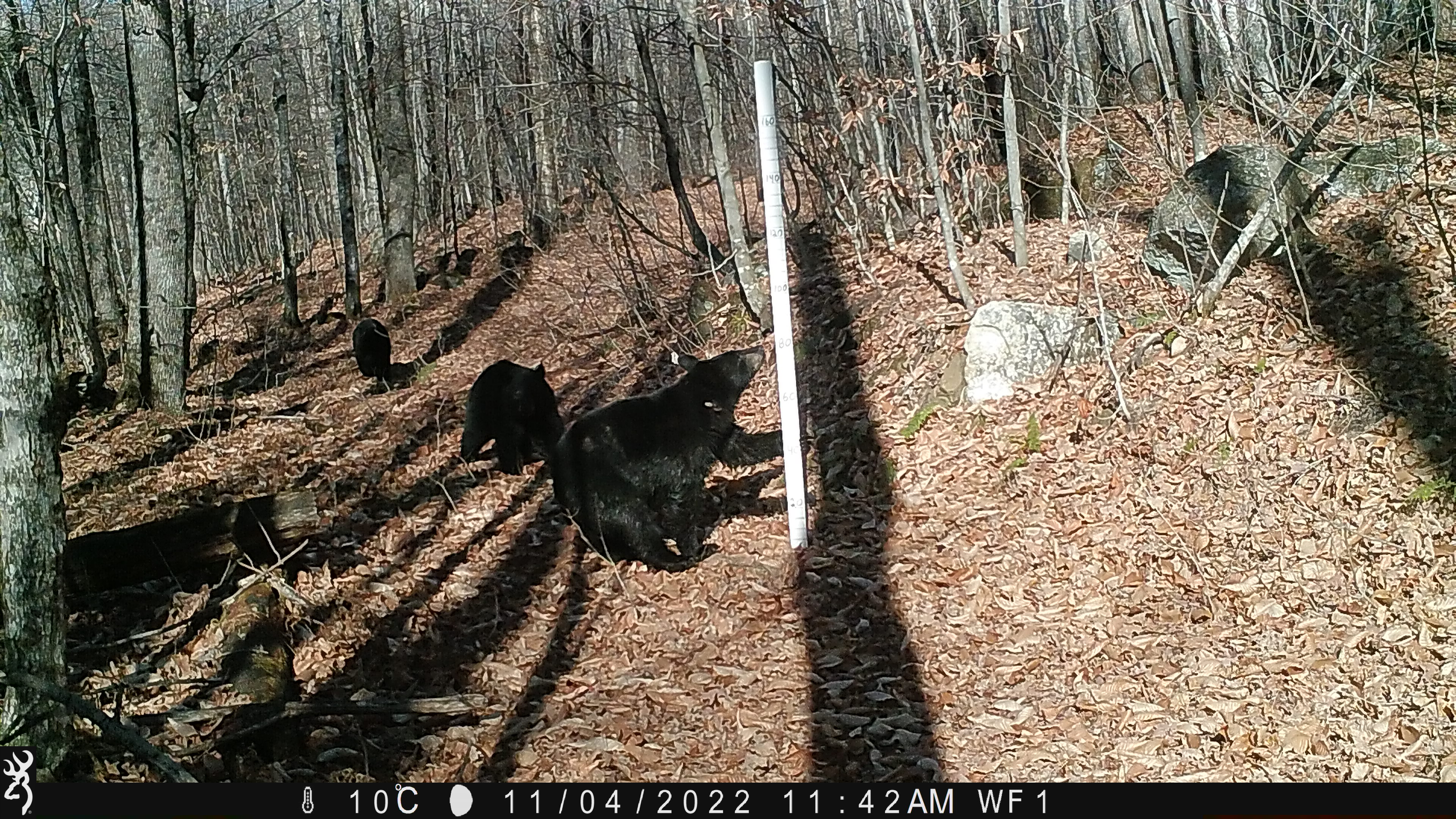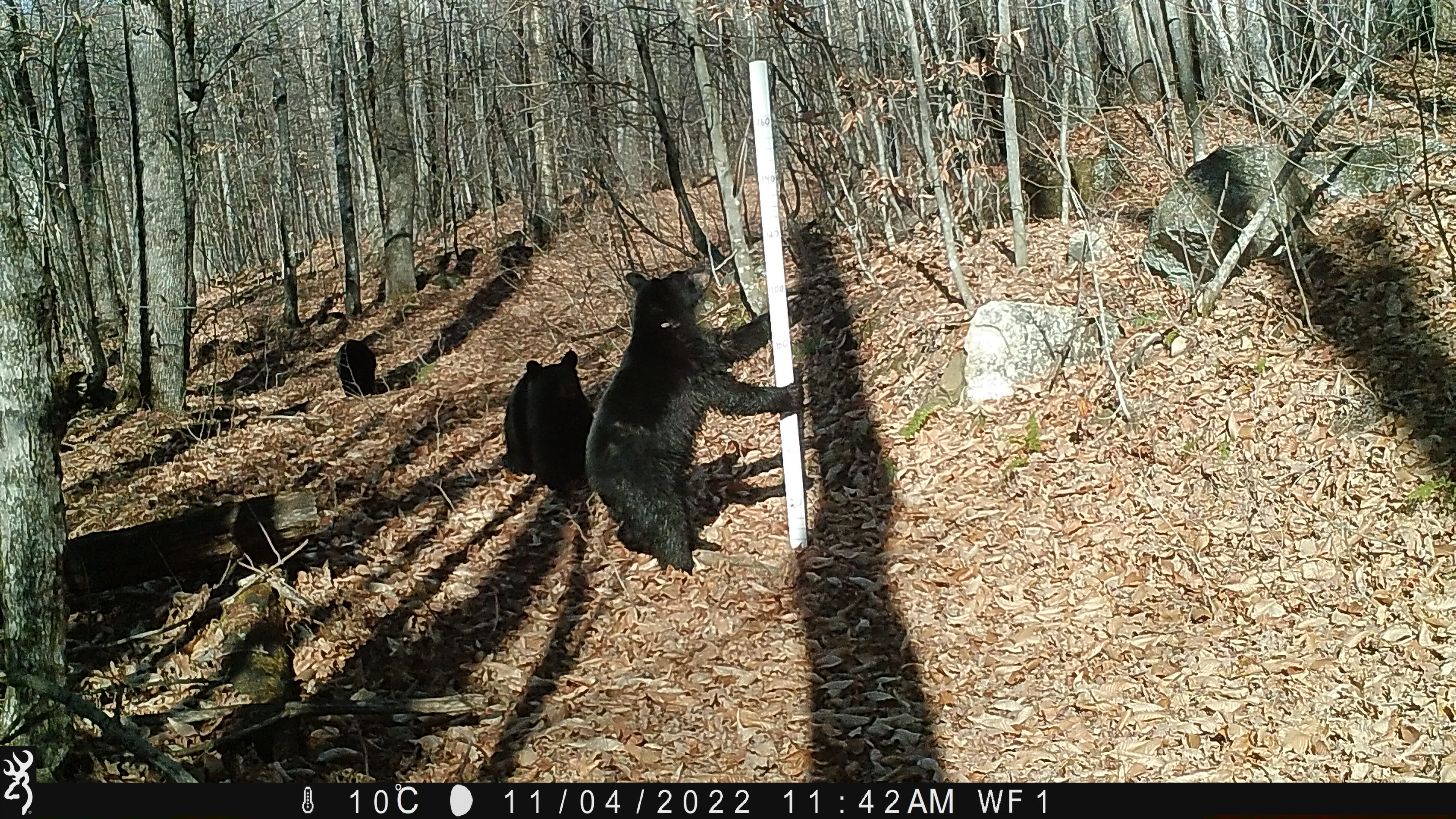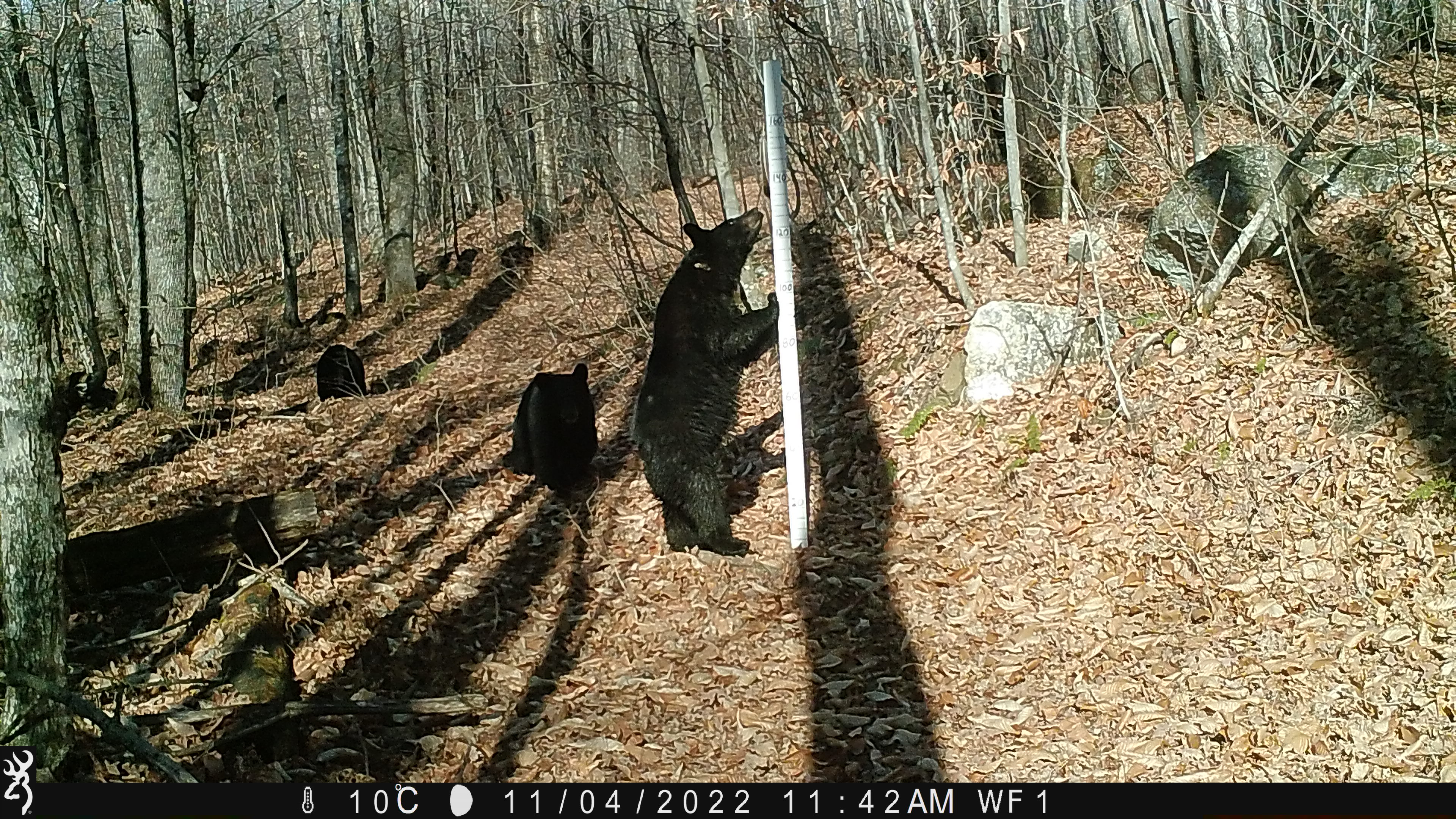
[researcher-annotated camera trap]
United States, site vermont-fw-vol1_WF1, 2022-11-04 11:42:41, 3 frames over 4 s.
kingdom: Animalia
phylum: Chordata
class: Mammalia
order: Carnivora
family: Ursidae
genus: Ursus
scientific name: Ursus americanus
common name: black bear